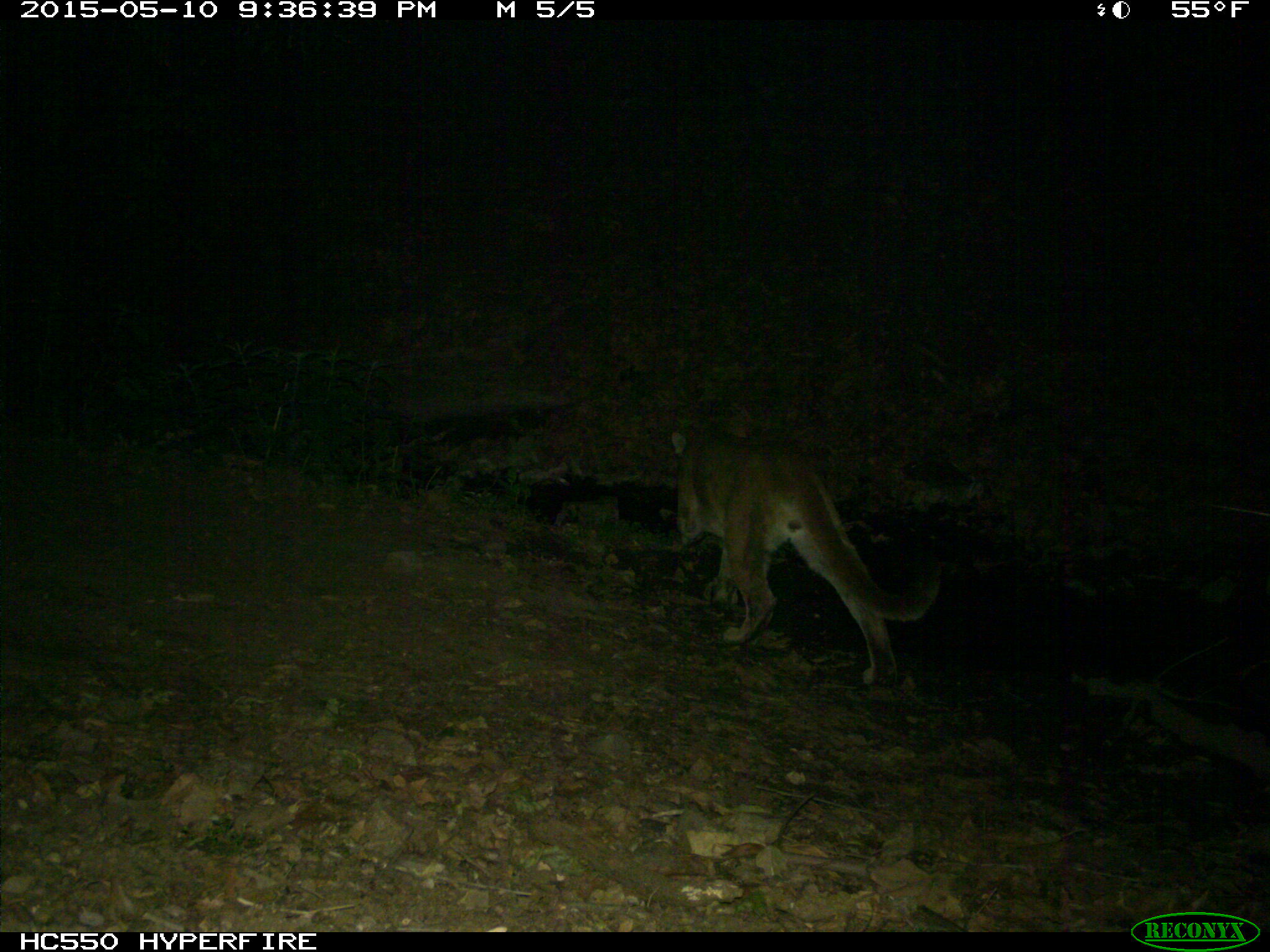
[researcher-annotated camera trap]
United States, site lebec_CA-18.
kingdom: Animalia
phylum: Chordata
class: Mammalia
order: Carnivora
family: Felidae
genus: Puma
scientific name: Puma concolor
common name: mountain lion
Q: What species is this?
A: Puma concolor (mountain lion).